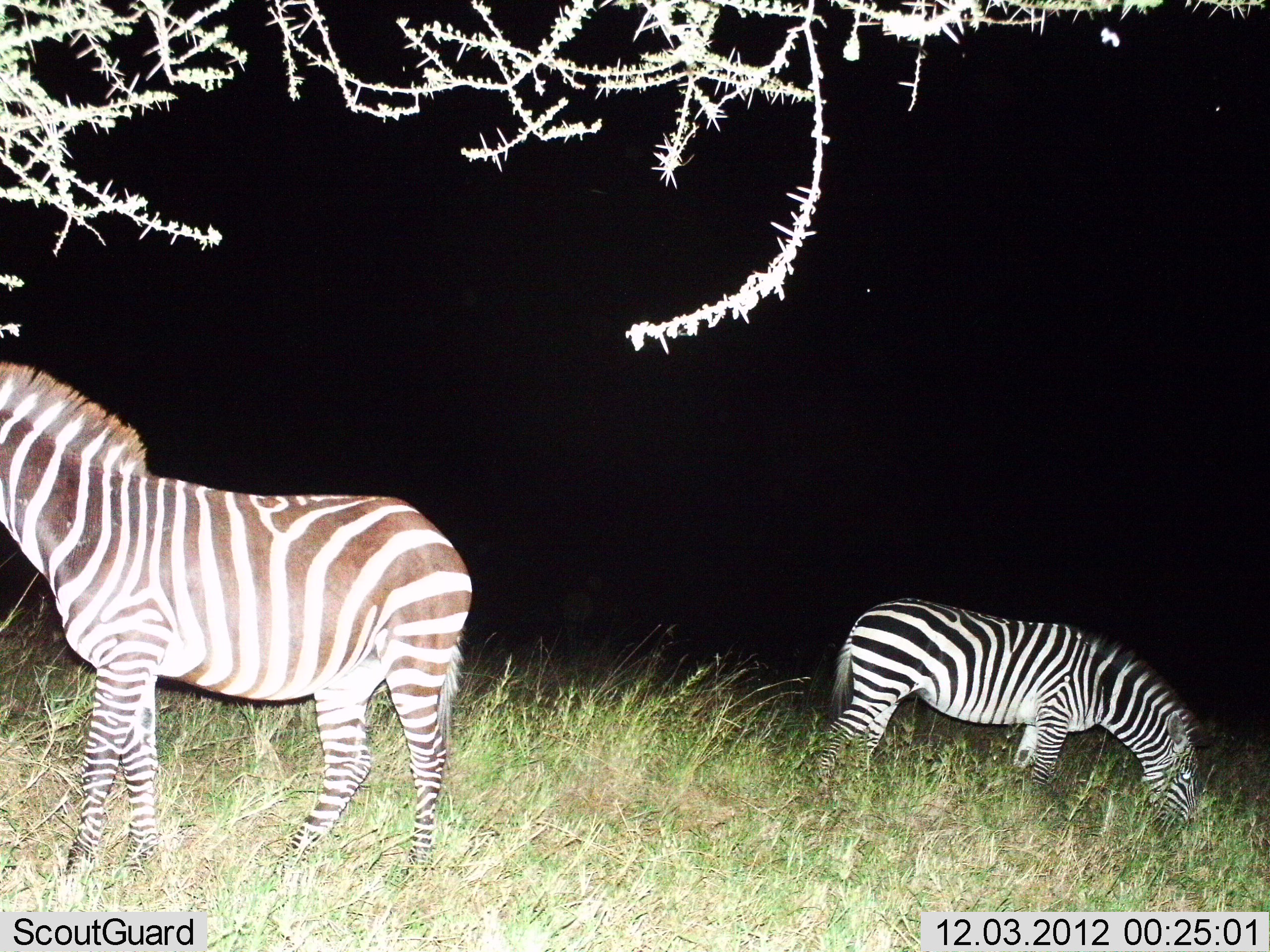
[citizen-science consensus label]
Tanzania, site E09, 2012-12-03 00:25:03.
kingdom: Animalia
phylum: Chordata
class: Mammalia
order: Perissodactyla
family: Equidae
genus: Equus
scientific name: Equus quagga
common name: plains zebra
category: zebra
Zebra (plains zebra) (Equus quagga), count 2. Behavior (volunteer vote fractions): standing 80%, resting 0%, moving 0%, interacting 0%. Young present (vote fraction): 0%. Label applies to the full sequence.